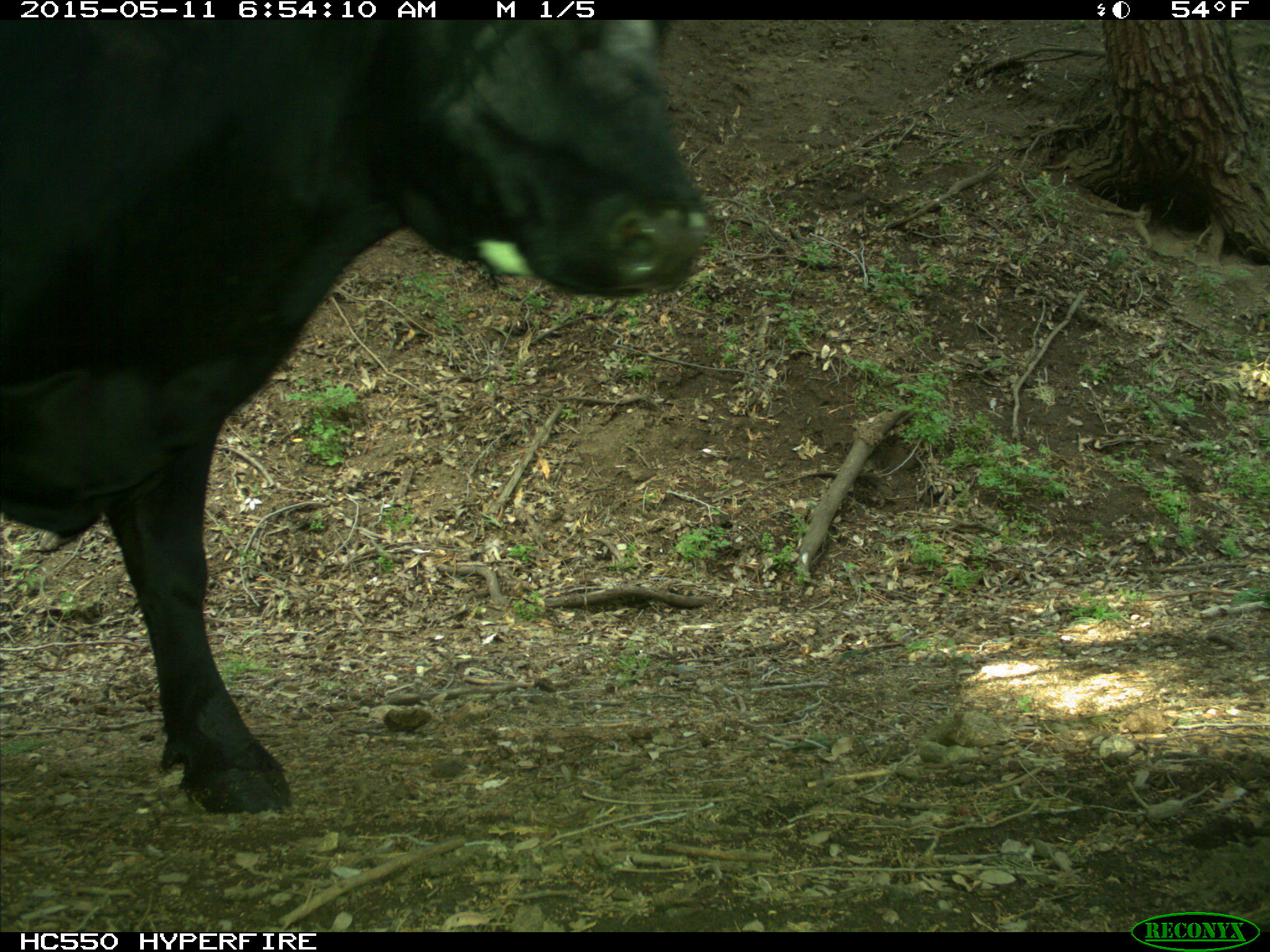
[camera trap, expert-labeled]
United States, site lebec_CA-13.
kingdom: Animalia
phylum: Chordata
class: Mammalia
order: Artiodactyla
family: Bovidae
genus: Bos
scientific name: Bos taurus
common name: domestic cow